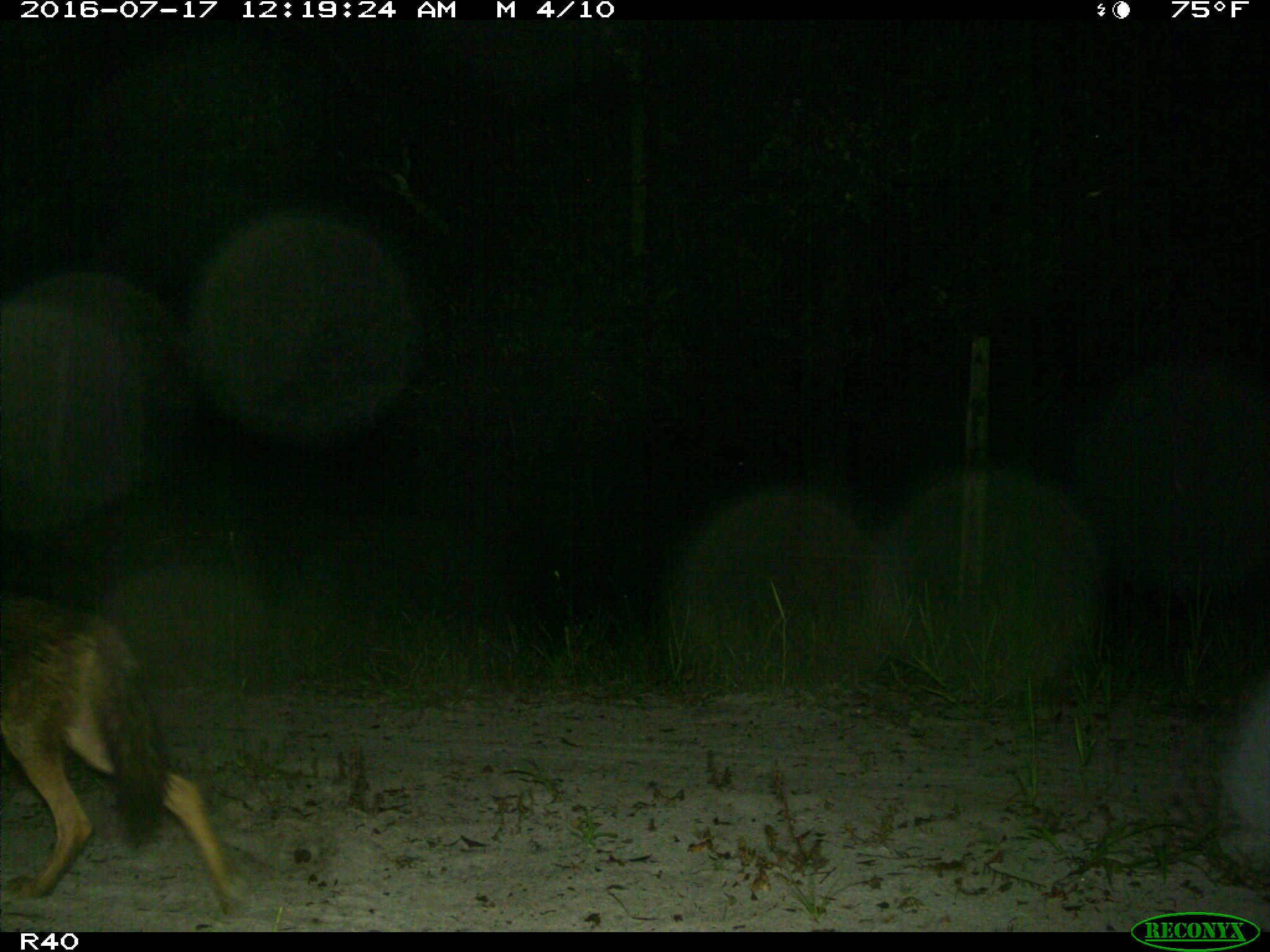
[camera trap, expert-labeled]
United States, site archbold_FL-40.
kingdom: Animalia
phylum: Chordata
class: Mammalia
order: Carnivora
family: Canidae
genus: Canis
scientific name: Canis latrans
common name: coyote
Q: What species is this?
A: Canis latrans (coyote).